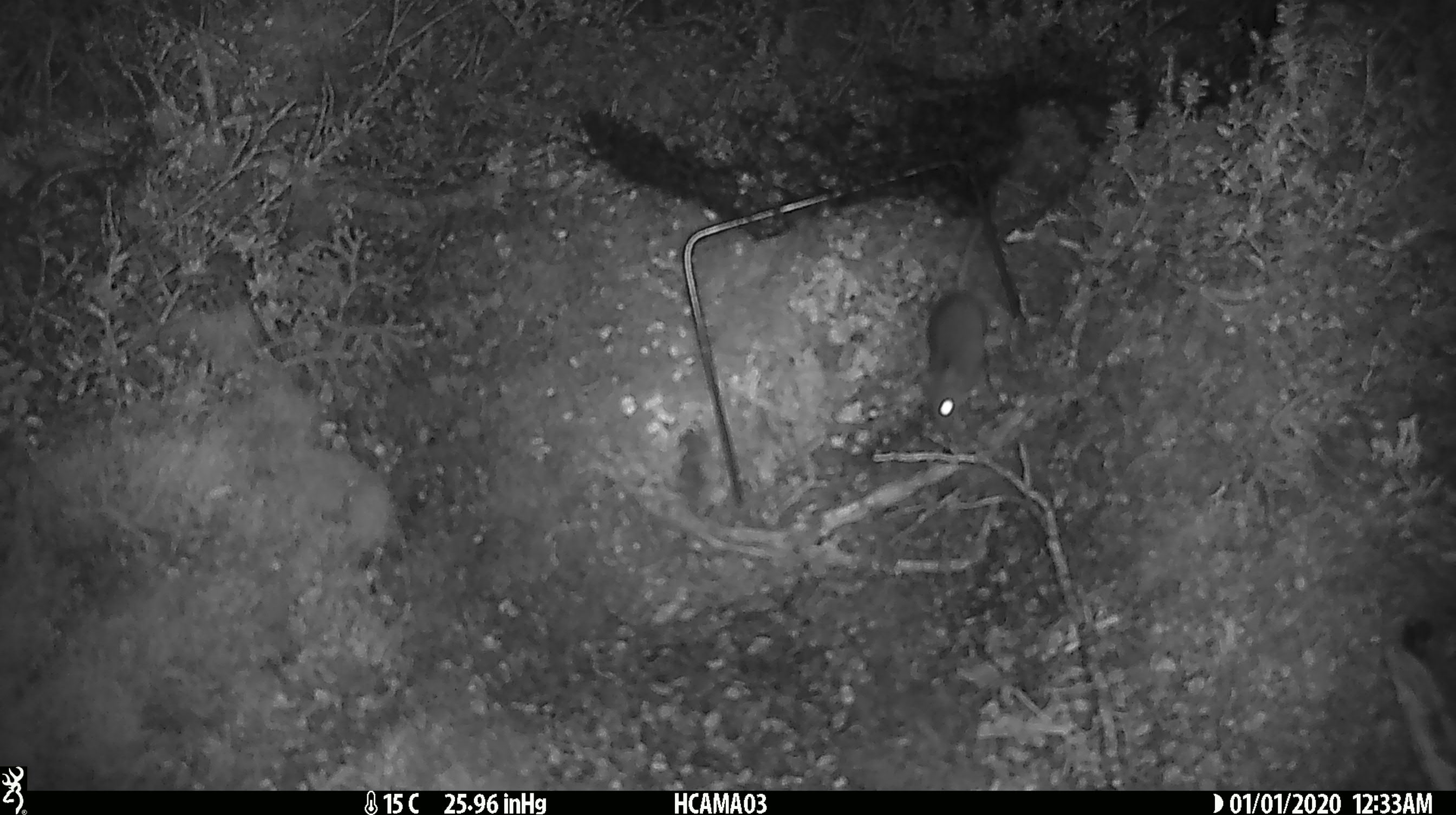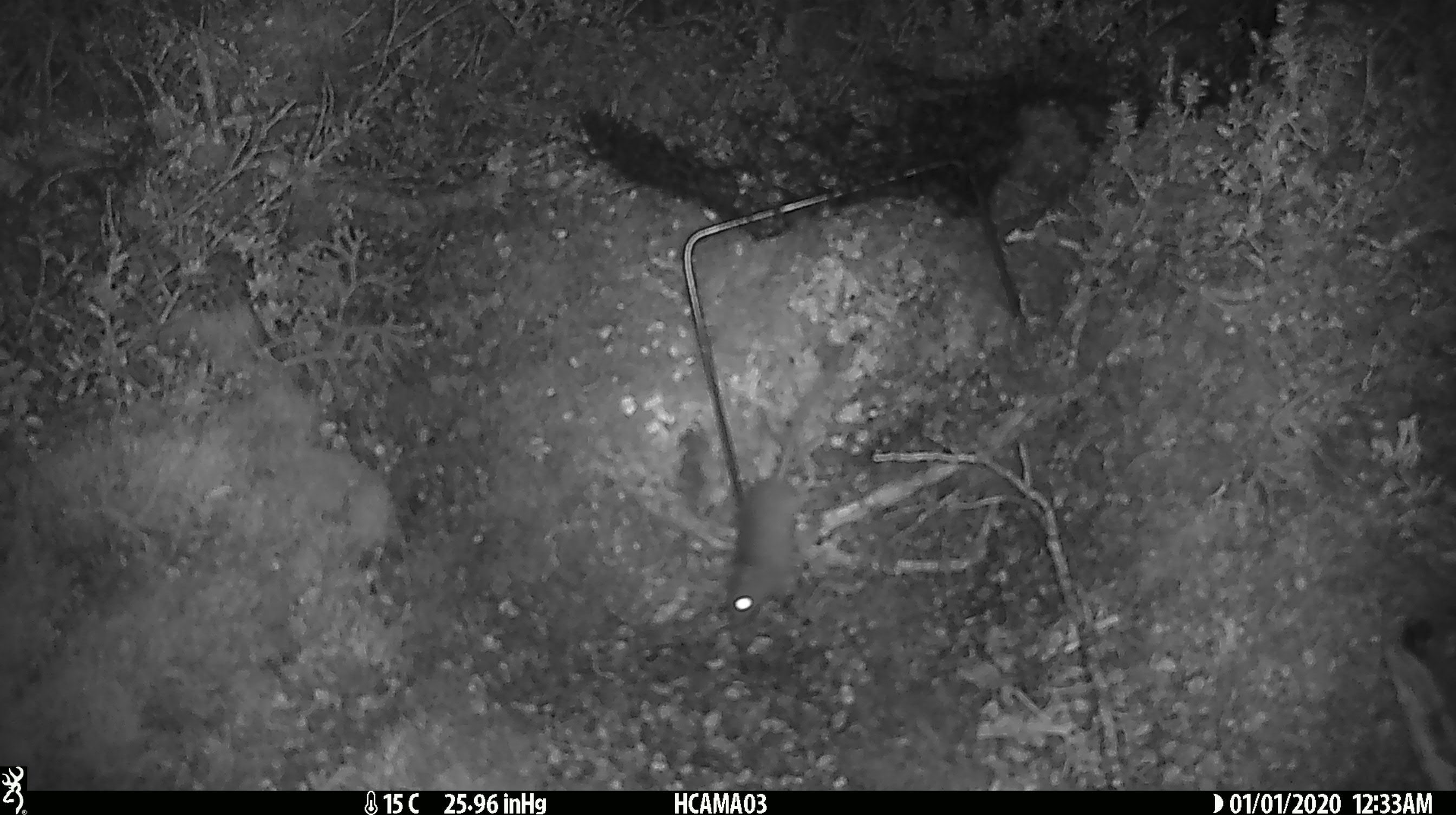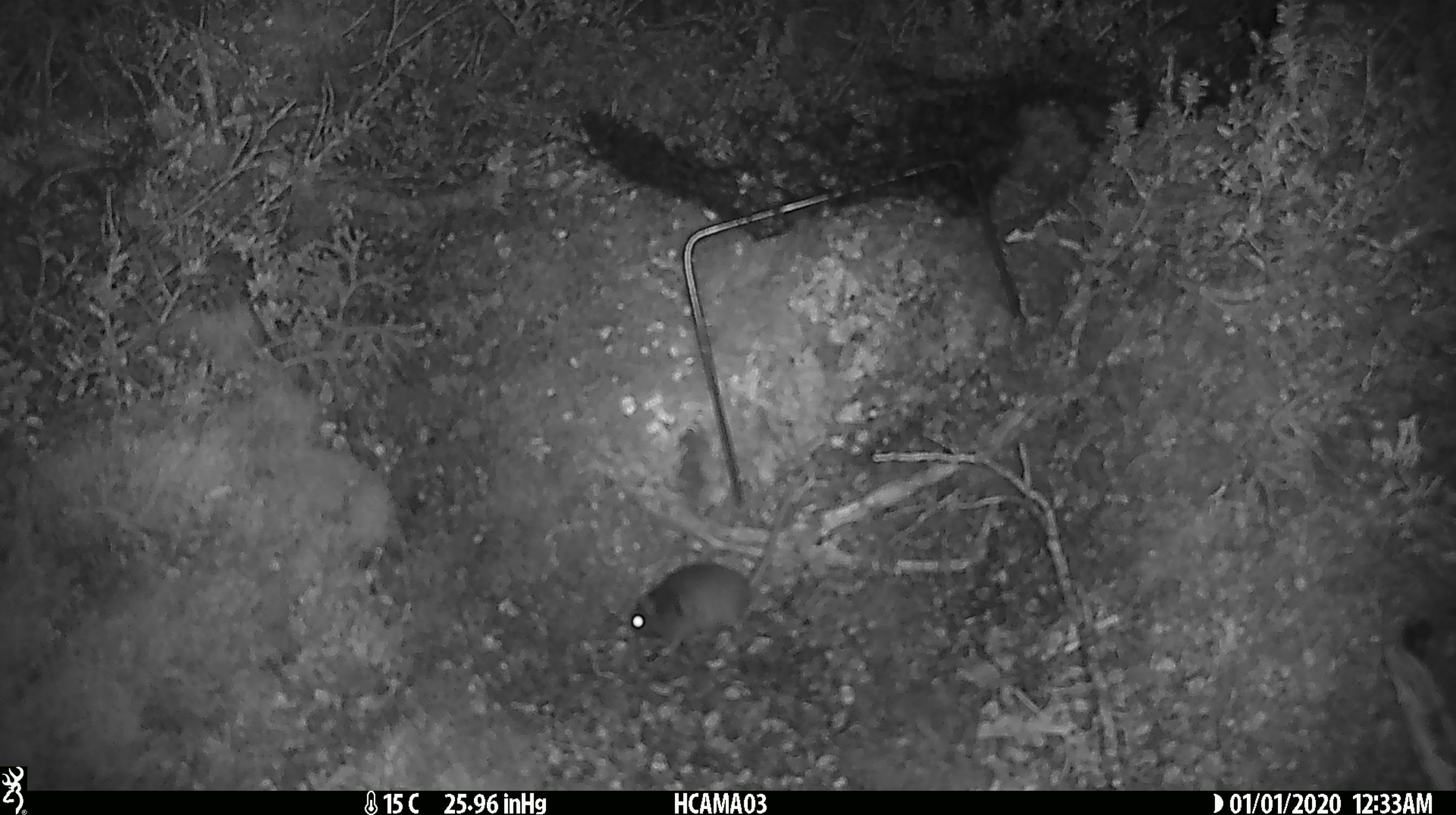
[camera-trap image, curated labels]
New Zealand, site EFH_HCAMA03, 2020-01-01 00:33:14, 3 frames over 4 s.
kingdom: Animalia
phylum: Chordata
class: Mammalia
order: Rodentia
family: Muridae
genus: Mus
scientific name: Mus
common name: mouse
Mouse (Mus).